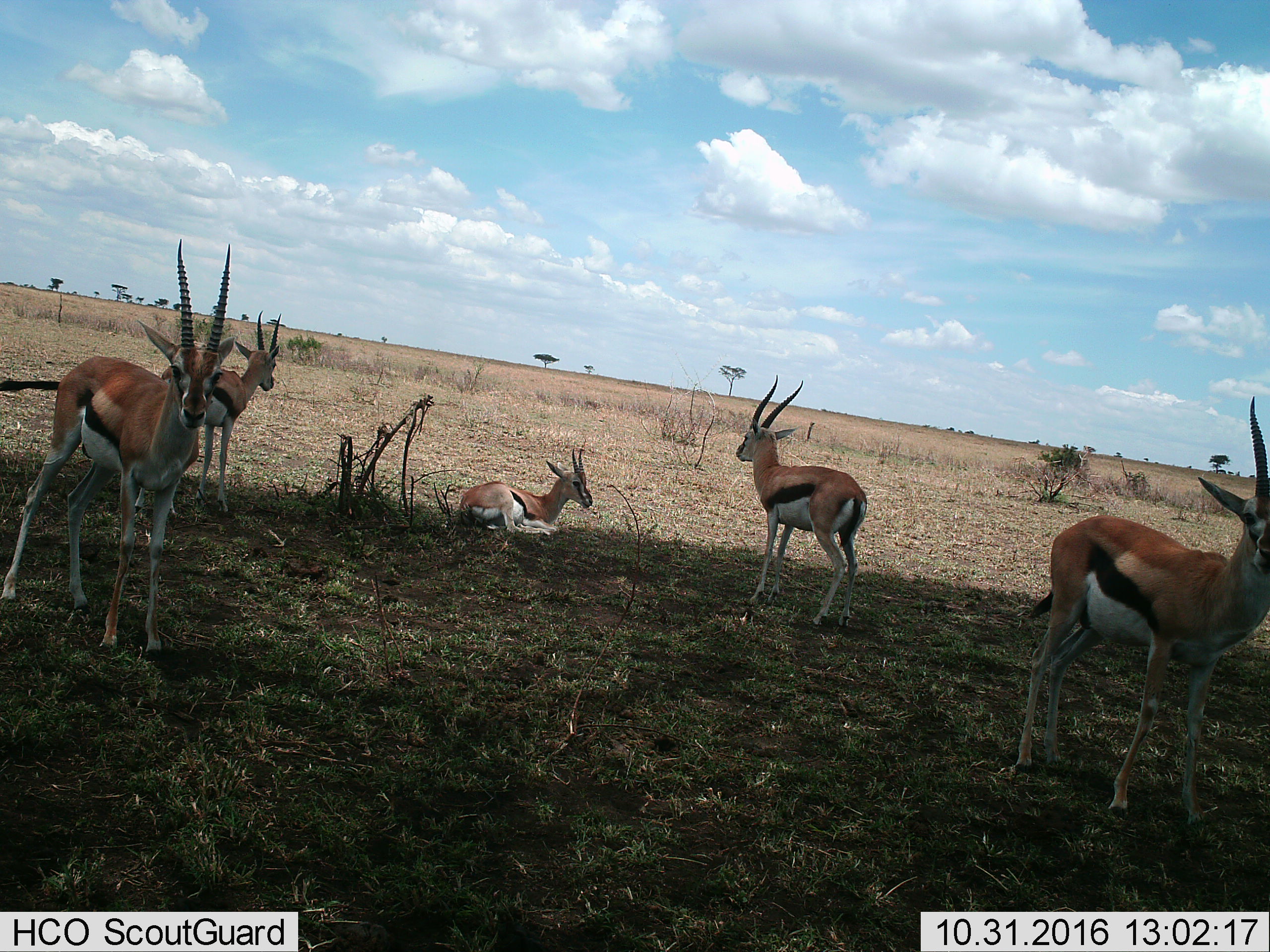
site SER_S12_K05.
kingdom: Animalia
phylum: Chordata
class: Mammalia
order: Artiodactyla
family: Bovidae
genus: Eudorcas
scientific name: Eudorcas thomsonii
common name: thomson's gazelle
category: gazellethomsons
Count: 5.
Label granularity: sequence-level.